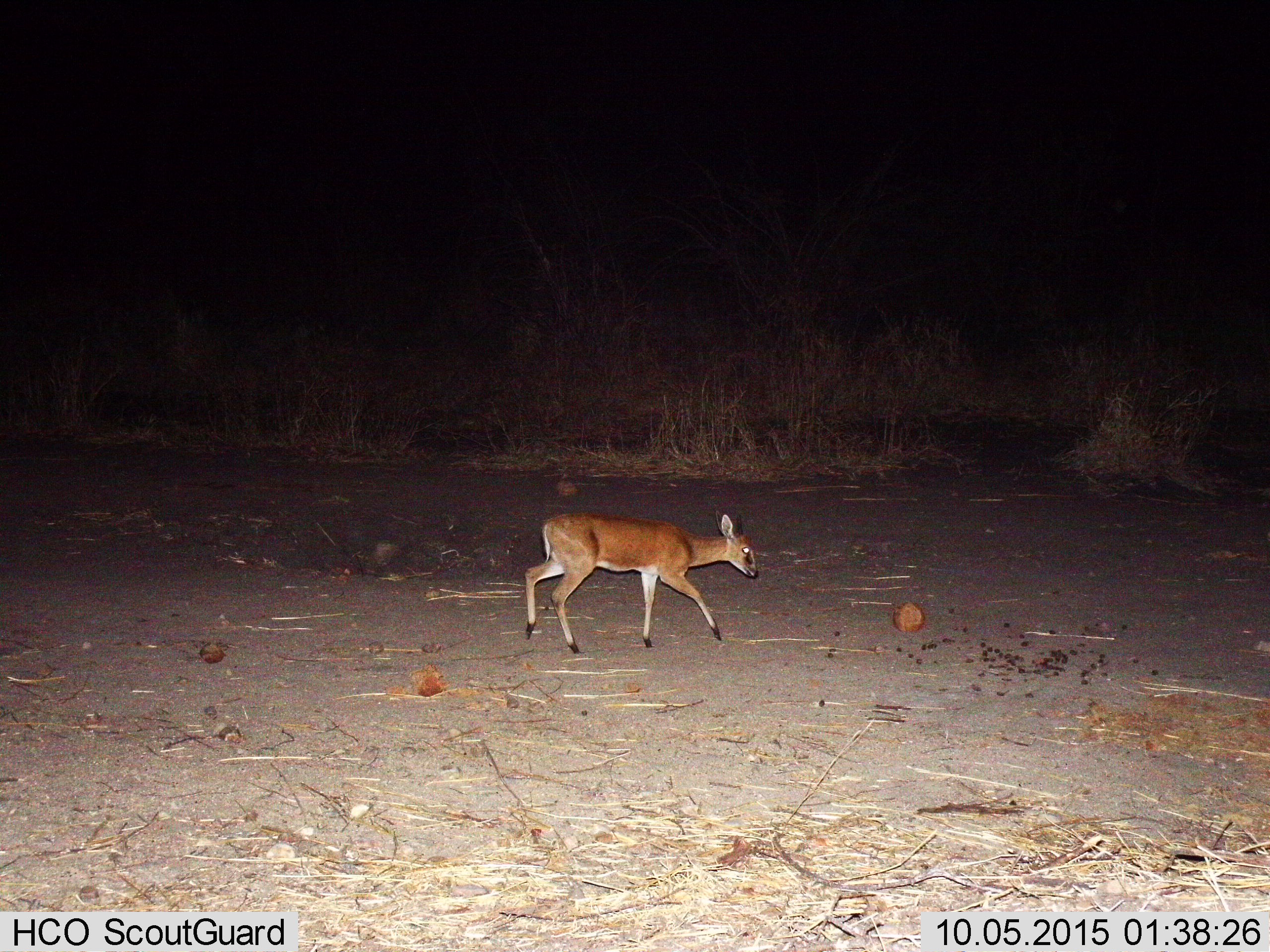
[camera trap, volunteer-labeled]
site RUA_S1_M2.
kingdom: Animalia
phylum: Chordata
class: Mammalia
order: Artiodactyla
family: Bovidae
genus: Sylvicapra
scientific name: Sylvicapra grimmia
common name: common duiker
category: duikercommongrey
Duikercommongrey (common duiker) (Sylvicapra grimmia), count 1. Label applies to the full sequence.